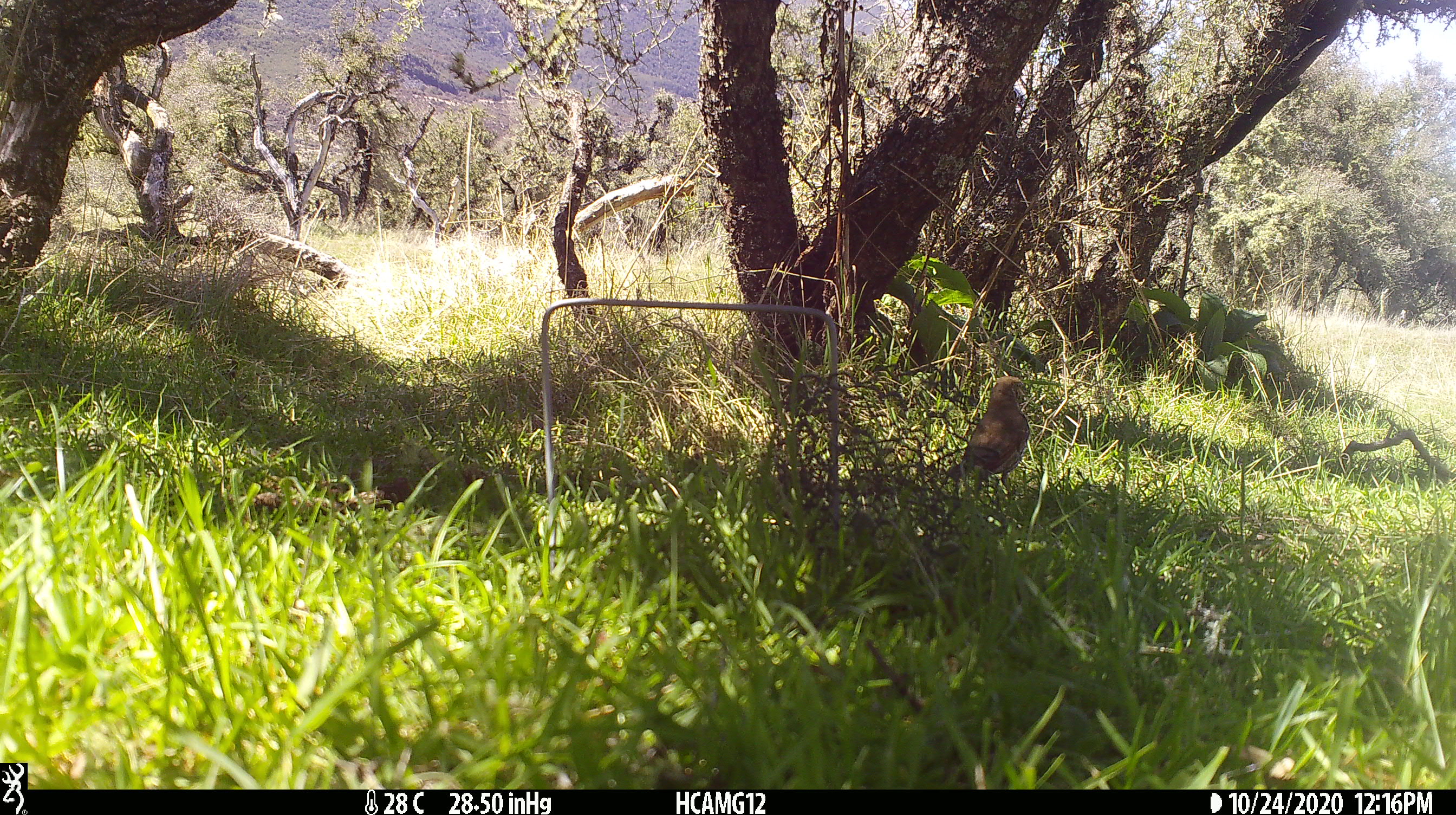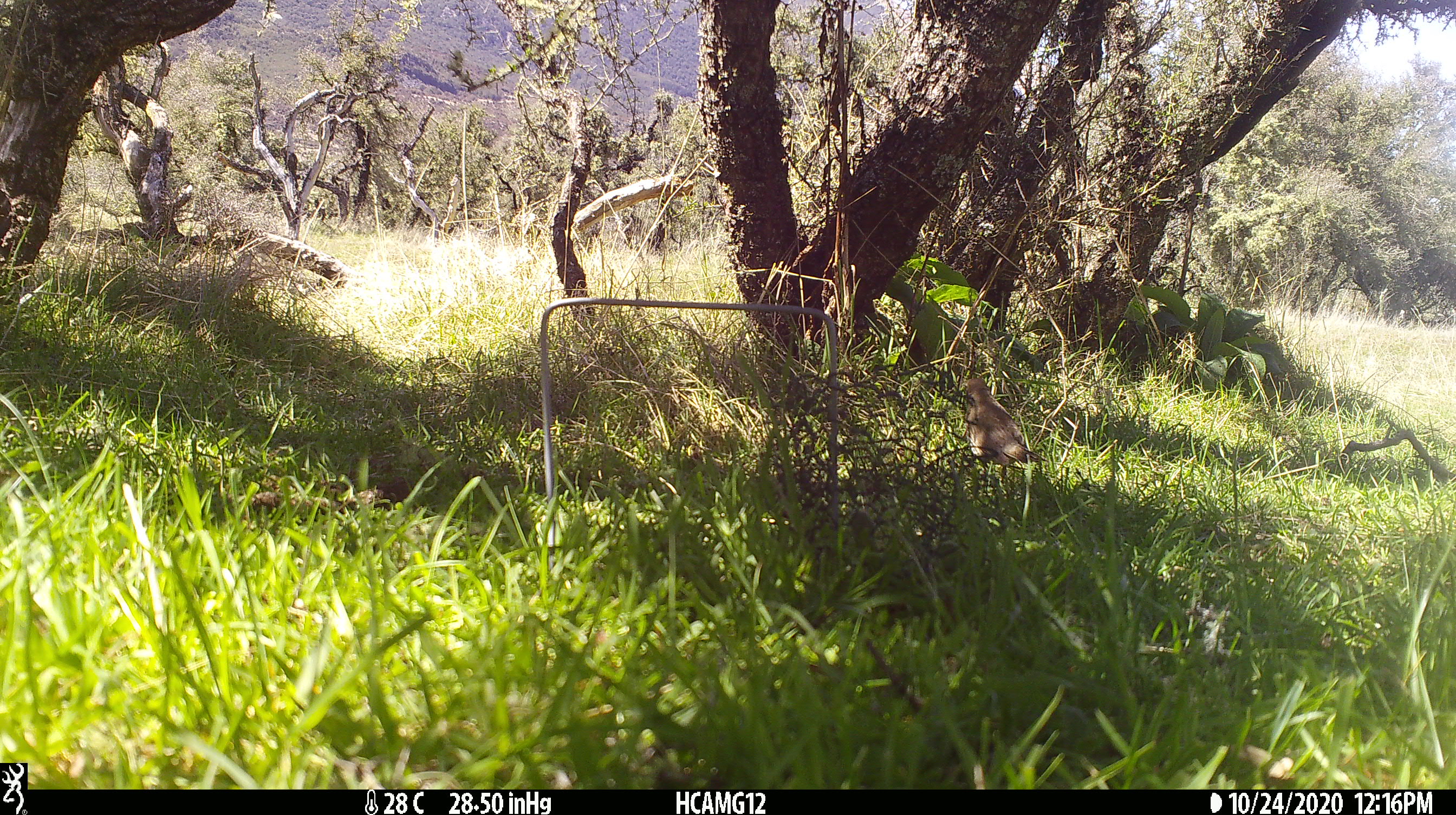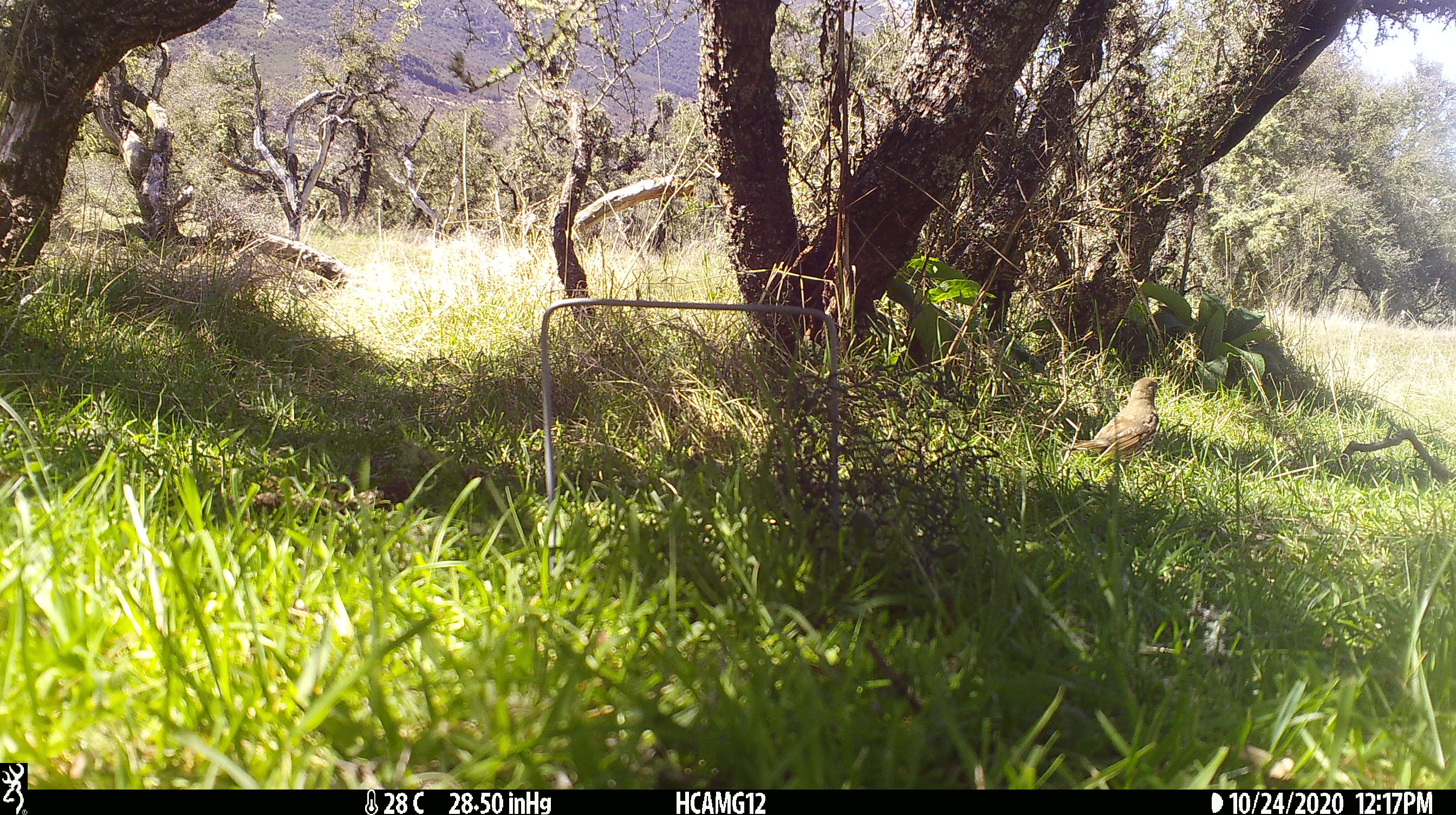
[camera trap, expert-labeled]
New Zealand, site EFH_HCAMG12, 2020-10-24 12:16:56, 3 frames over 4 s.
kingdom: Animalia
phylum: Chordata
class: Aves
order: Passeriformes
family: Turdidae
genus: Turdus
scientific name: Turdus philomelos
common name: song thrush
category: thrush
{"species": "thrush (song thrush) (Turdus philomelos)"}